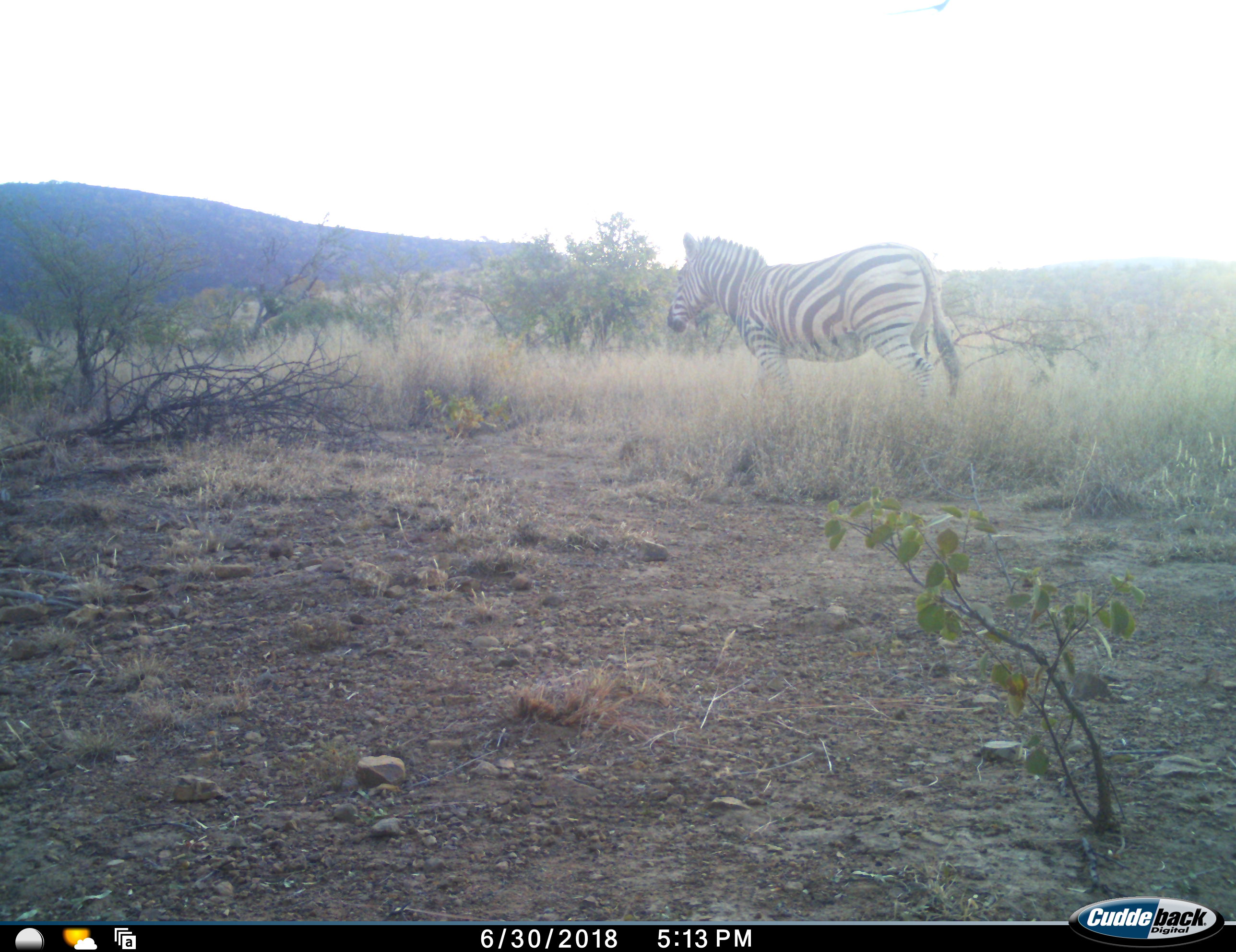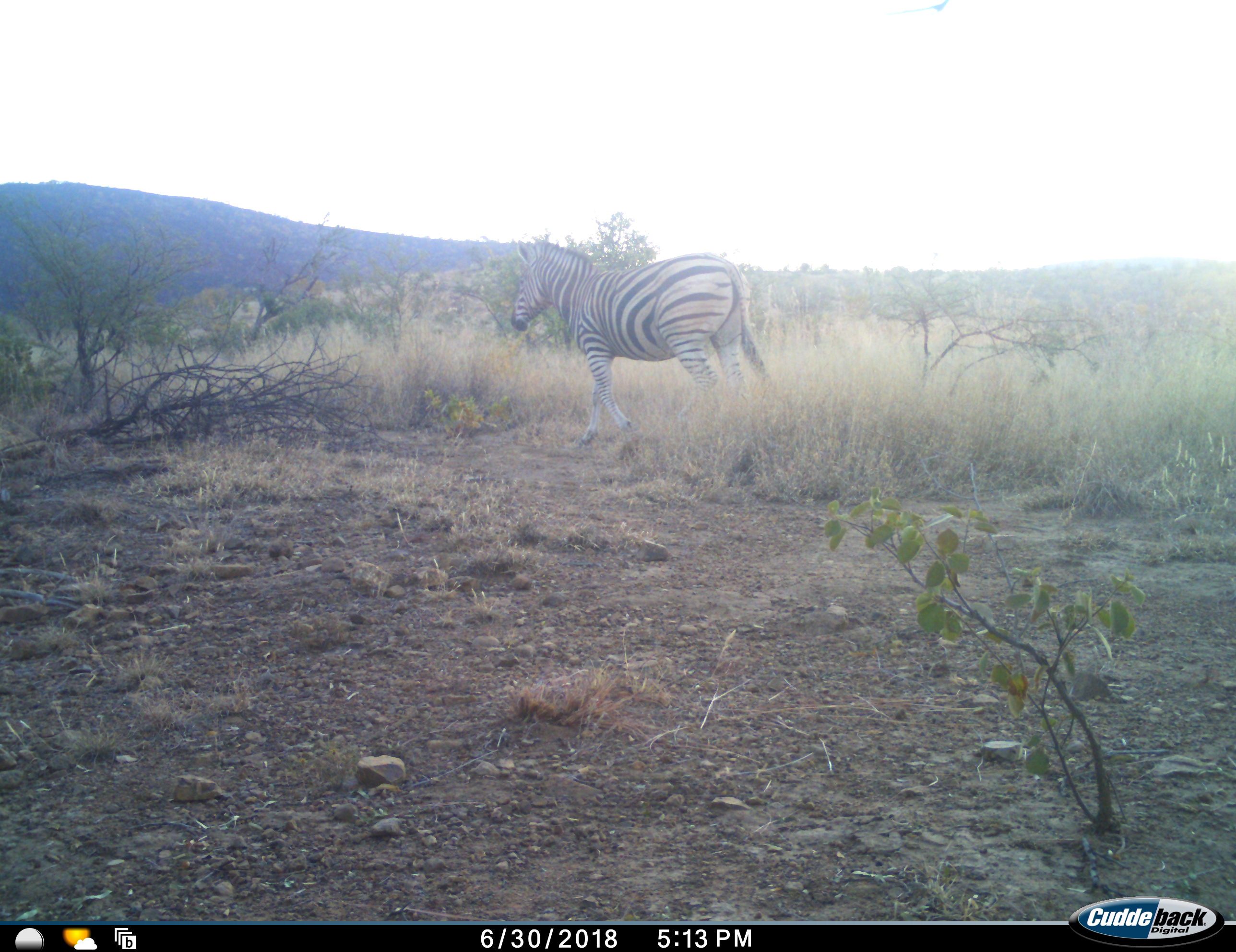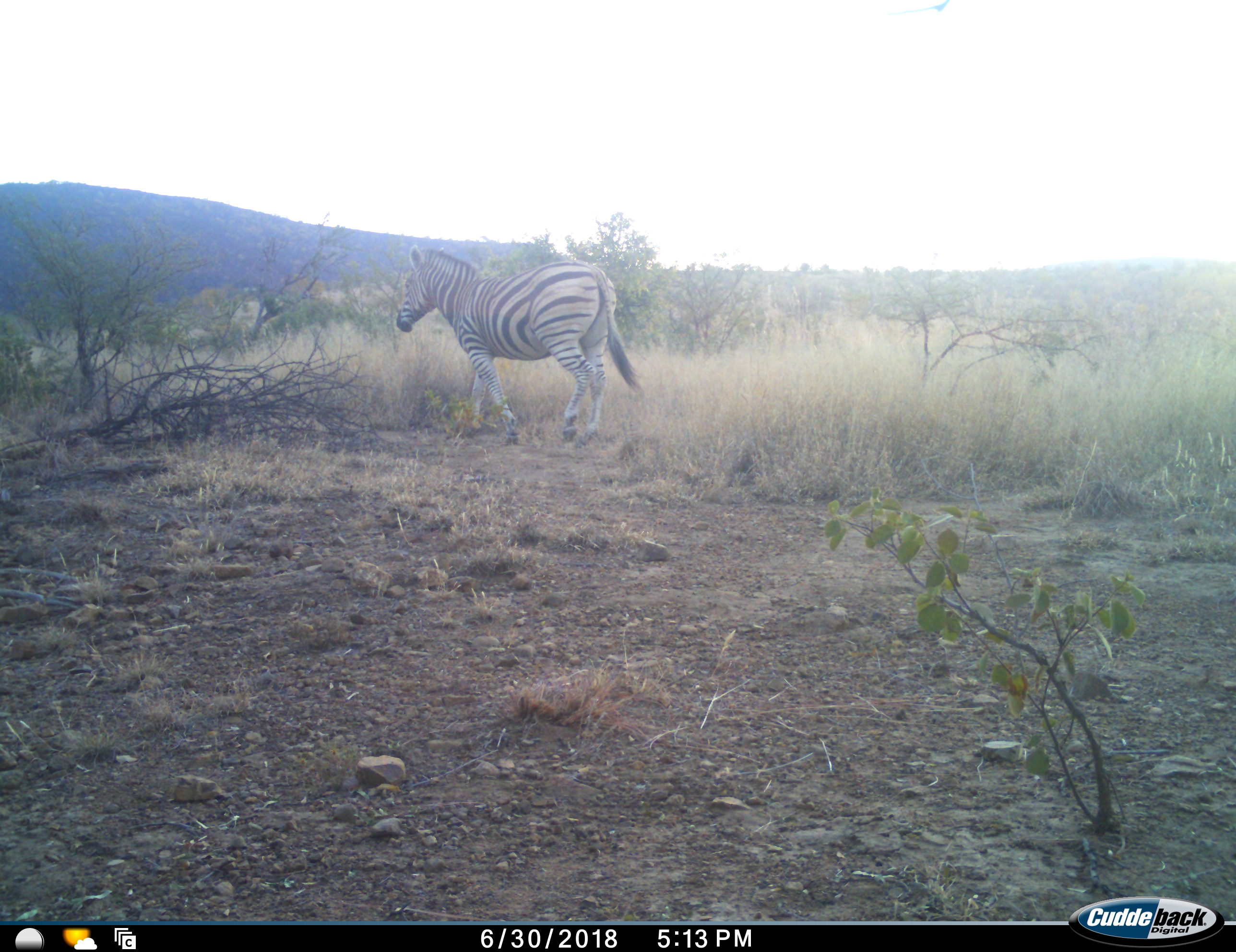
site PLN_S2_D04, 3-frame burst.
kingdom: Animalia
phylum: Chordata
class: Mammalia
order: Perissodactyla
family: Equidae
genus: Equus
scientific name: Equus quagga burchellii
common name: burchell's zebra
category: zebraburchells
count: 1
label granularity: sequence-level